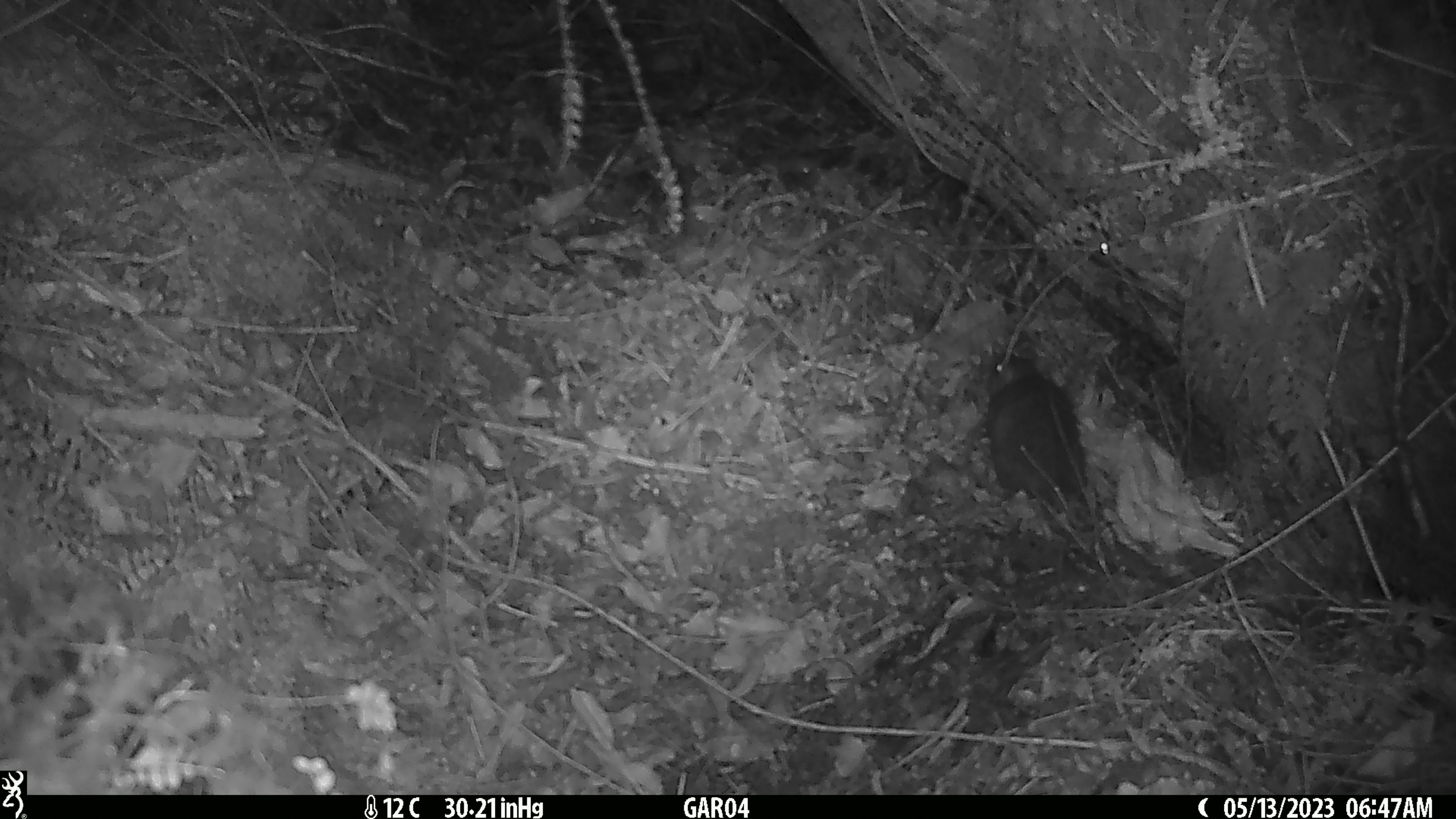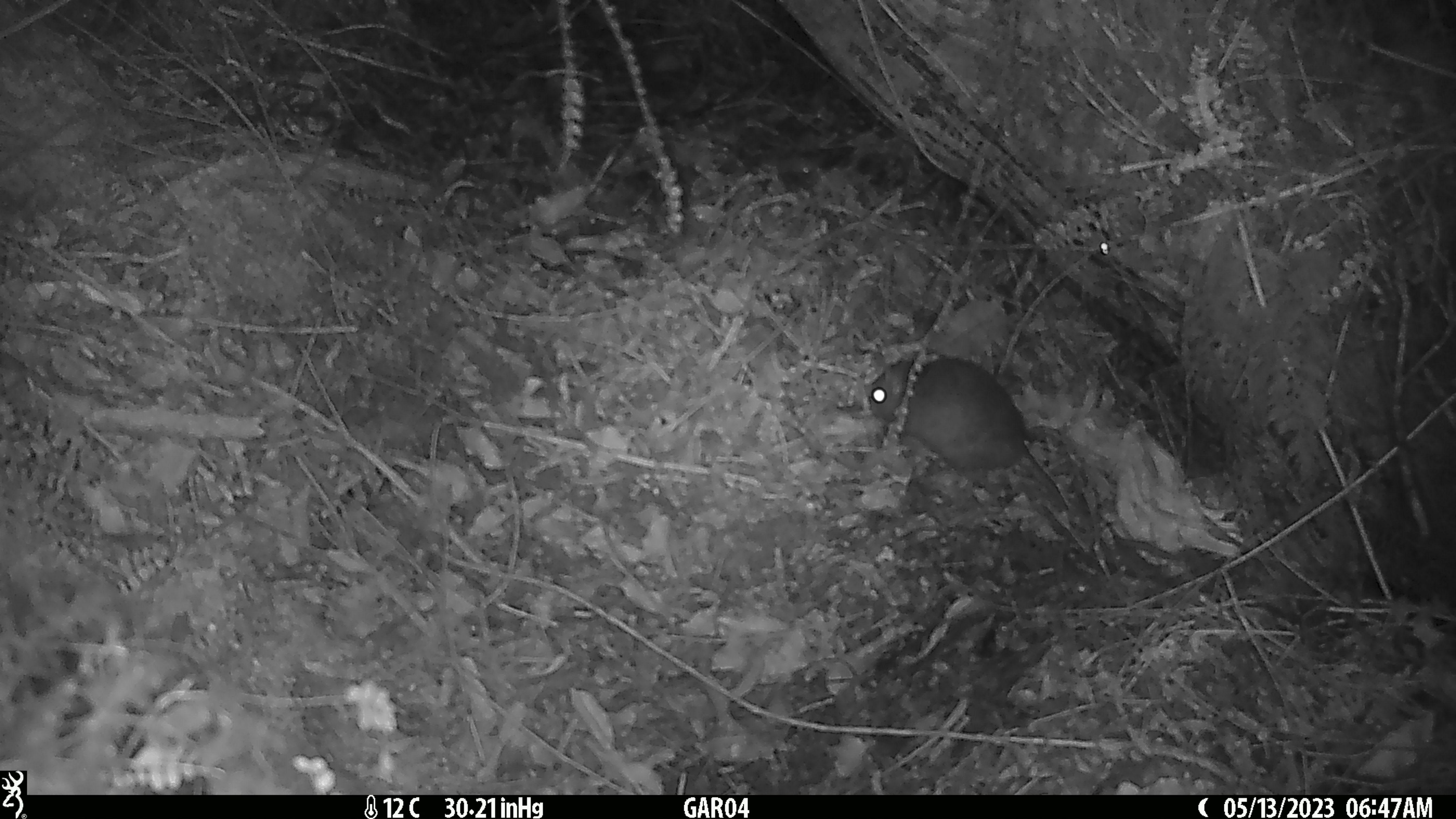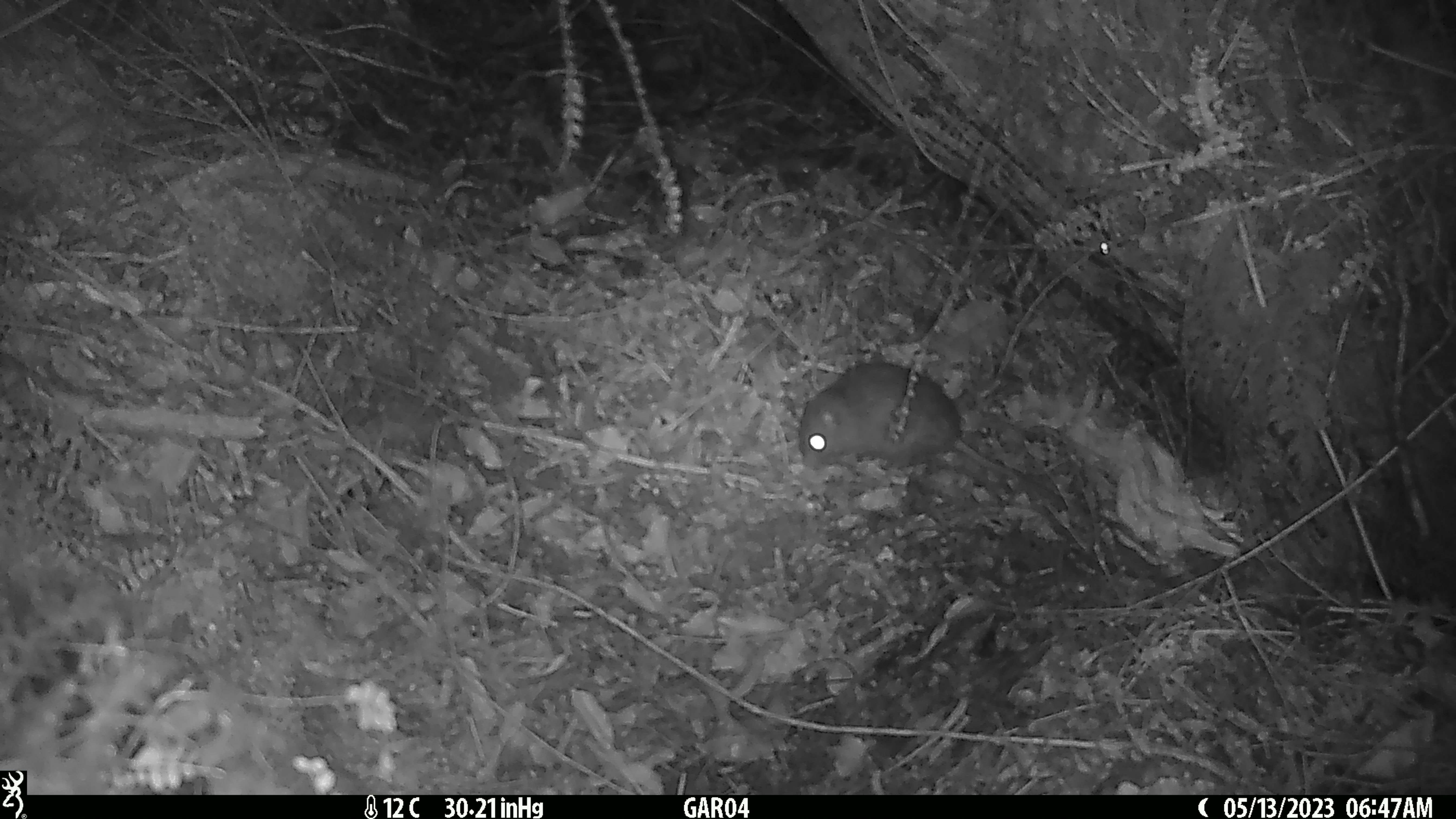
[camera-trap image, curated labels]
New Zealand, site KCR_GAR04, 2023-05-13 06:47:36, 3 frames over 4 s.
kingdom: Animalia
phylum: Chordata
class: Mammalia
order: Rodentia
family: Muridae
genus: Rattus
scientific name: Rattus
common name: rat